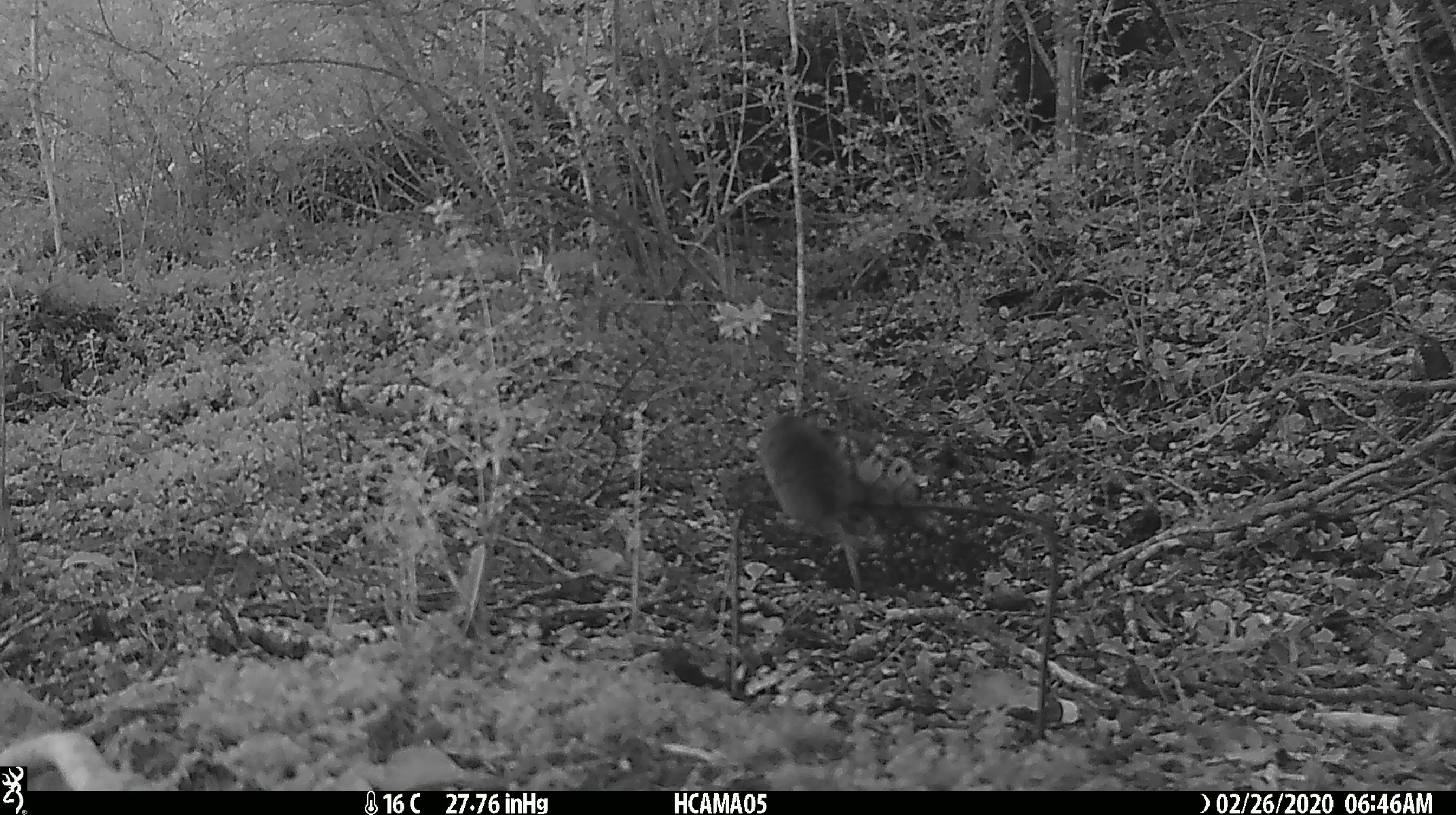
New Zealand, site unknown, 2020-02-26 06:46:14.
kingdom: Animalia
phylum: Chordata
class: Mammalia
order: Rodentia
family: Muridae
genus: Mus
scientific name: Mus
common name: mouse